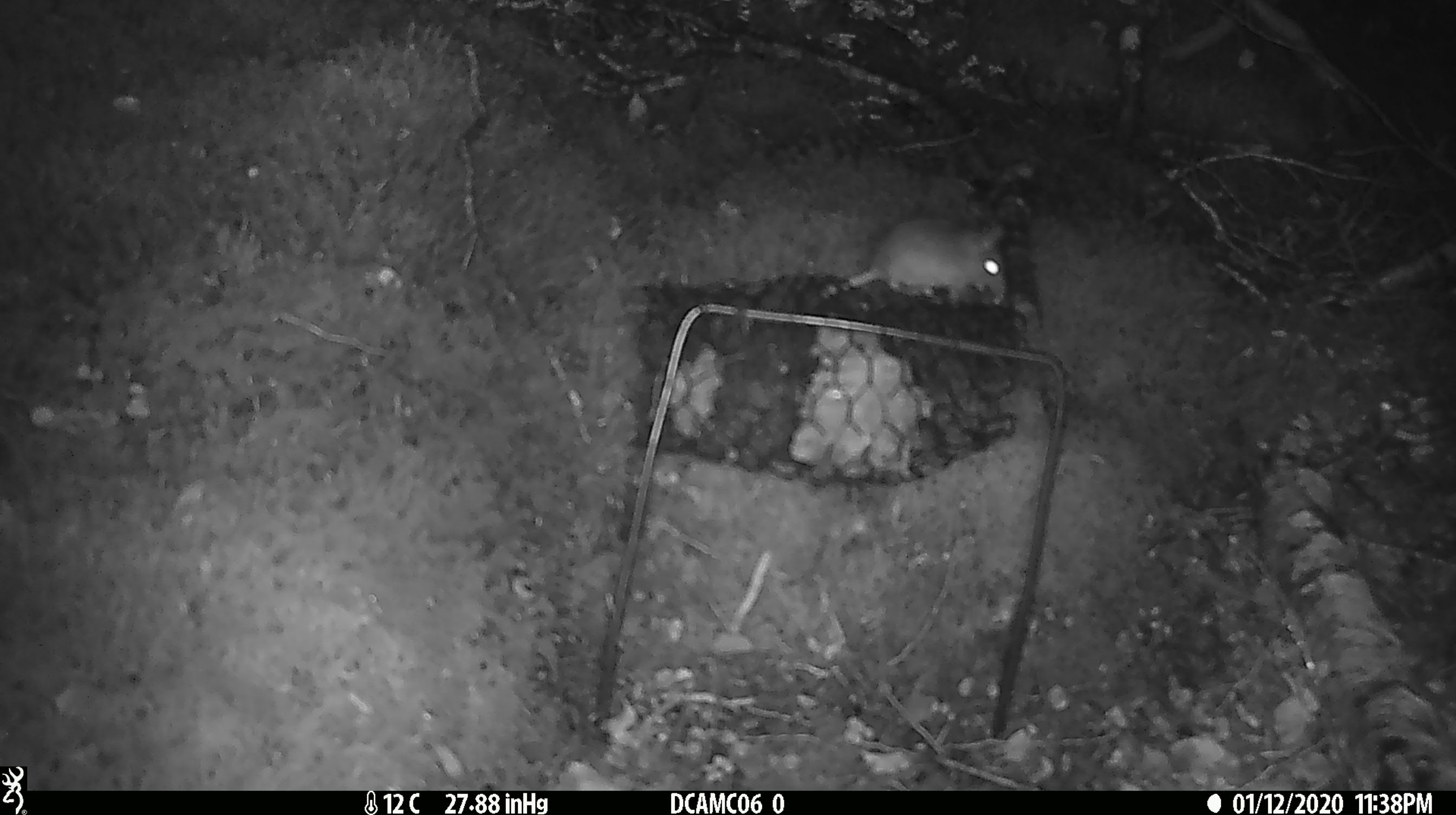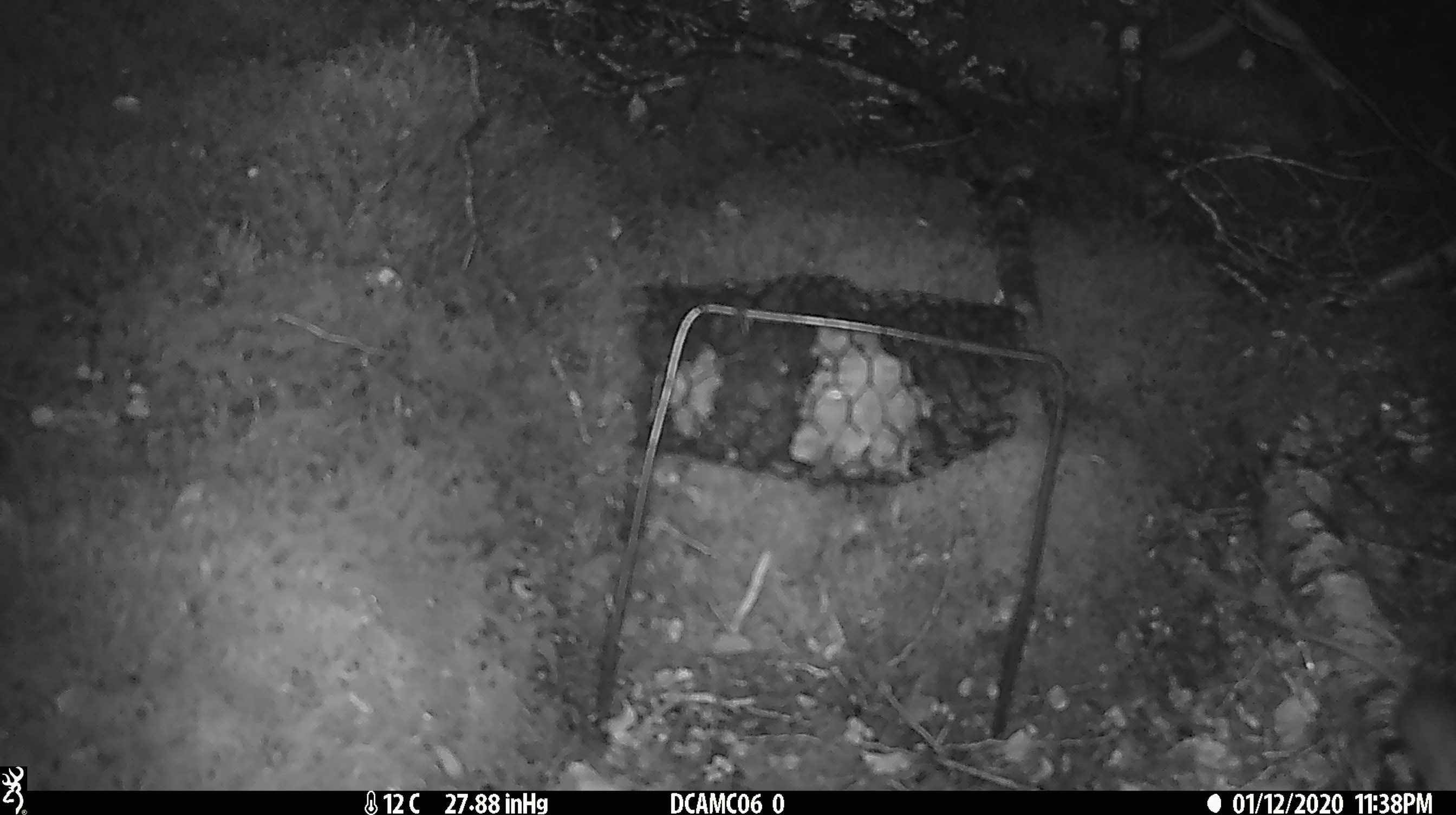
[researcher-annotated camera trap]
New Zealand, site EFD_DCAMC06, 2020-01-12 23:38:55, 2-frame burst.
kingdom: Animalia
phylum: Chordata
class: Mammalia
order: Rodentia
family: Muridae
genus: Mus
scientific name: Mus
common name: mouse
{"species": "mouse (Mus)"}